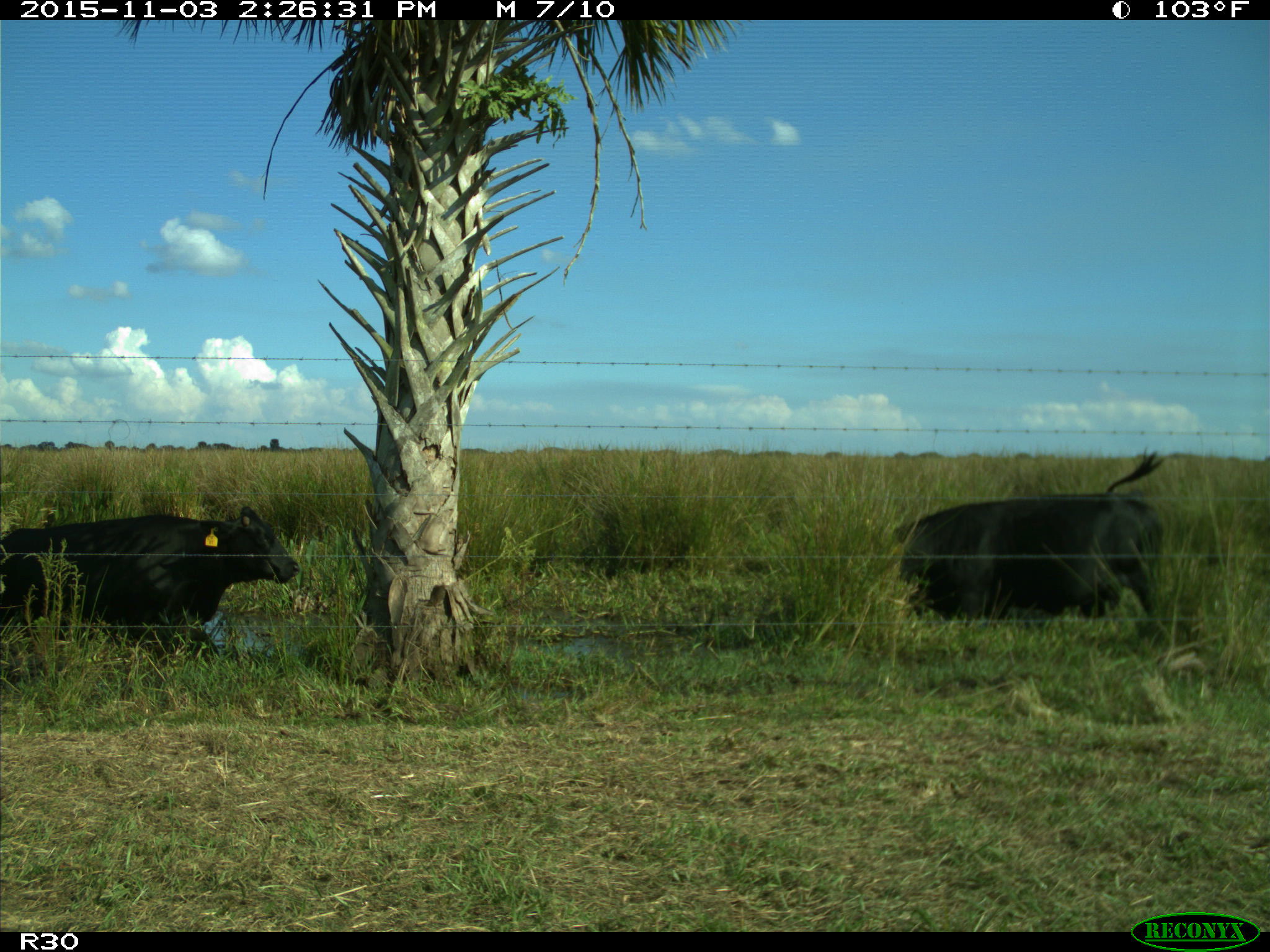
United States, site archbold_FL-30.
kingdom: Animalia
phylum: Chordata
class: Mammalia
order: Artiodactyla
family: Bovidae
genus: Bos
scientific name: Bos taurus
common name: domestic cow